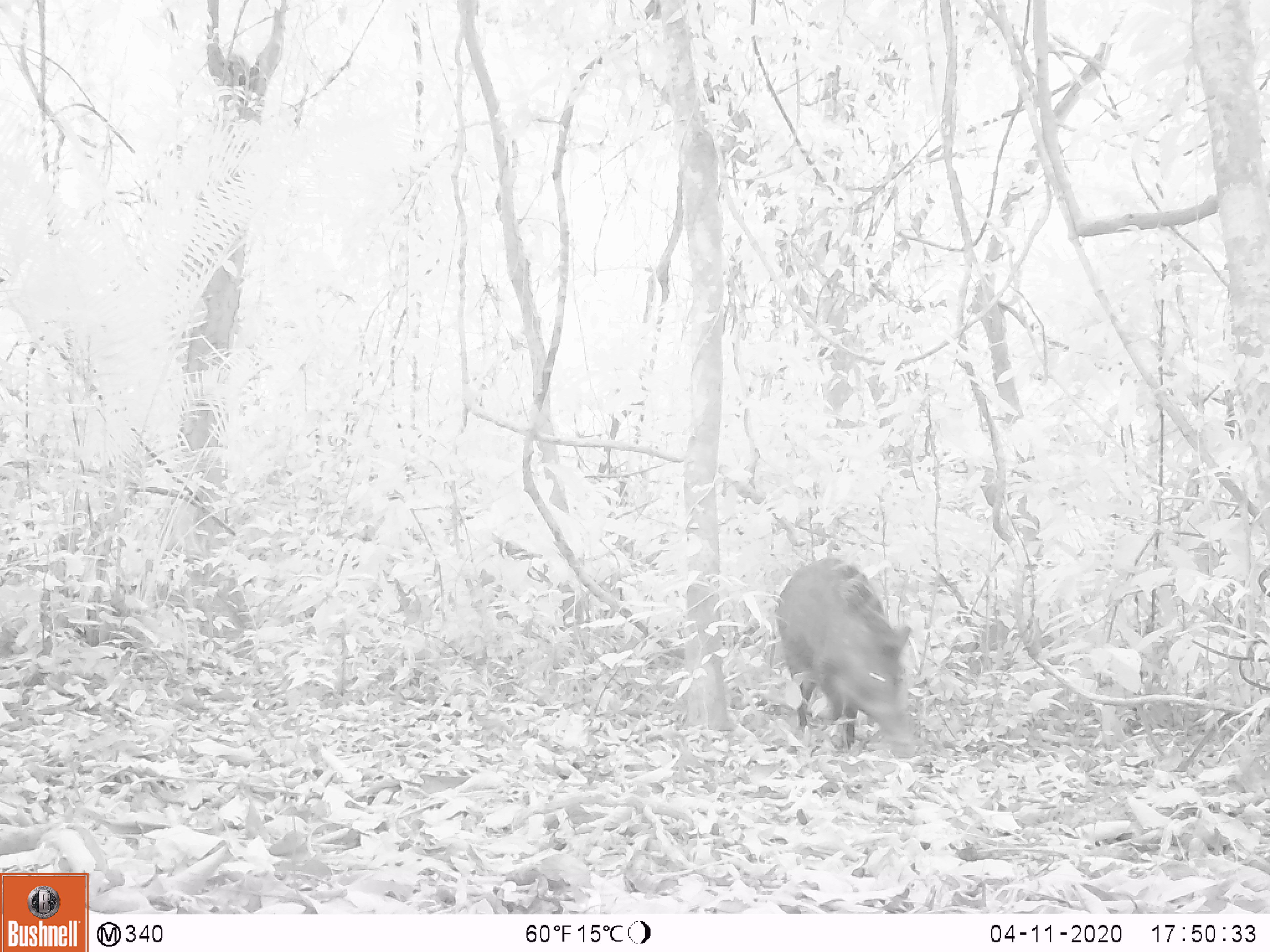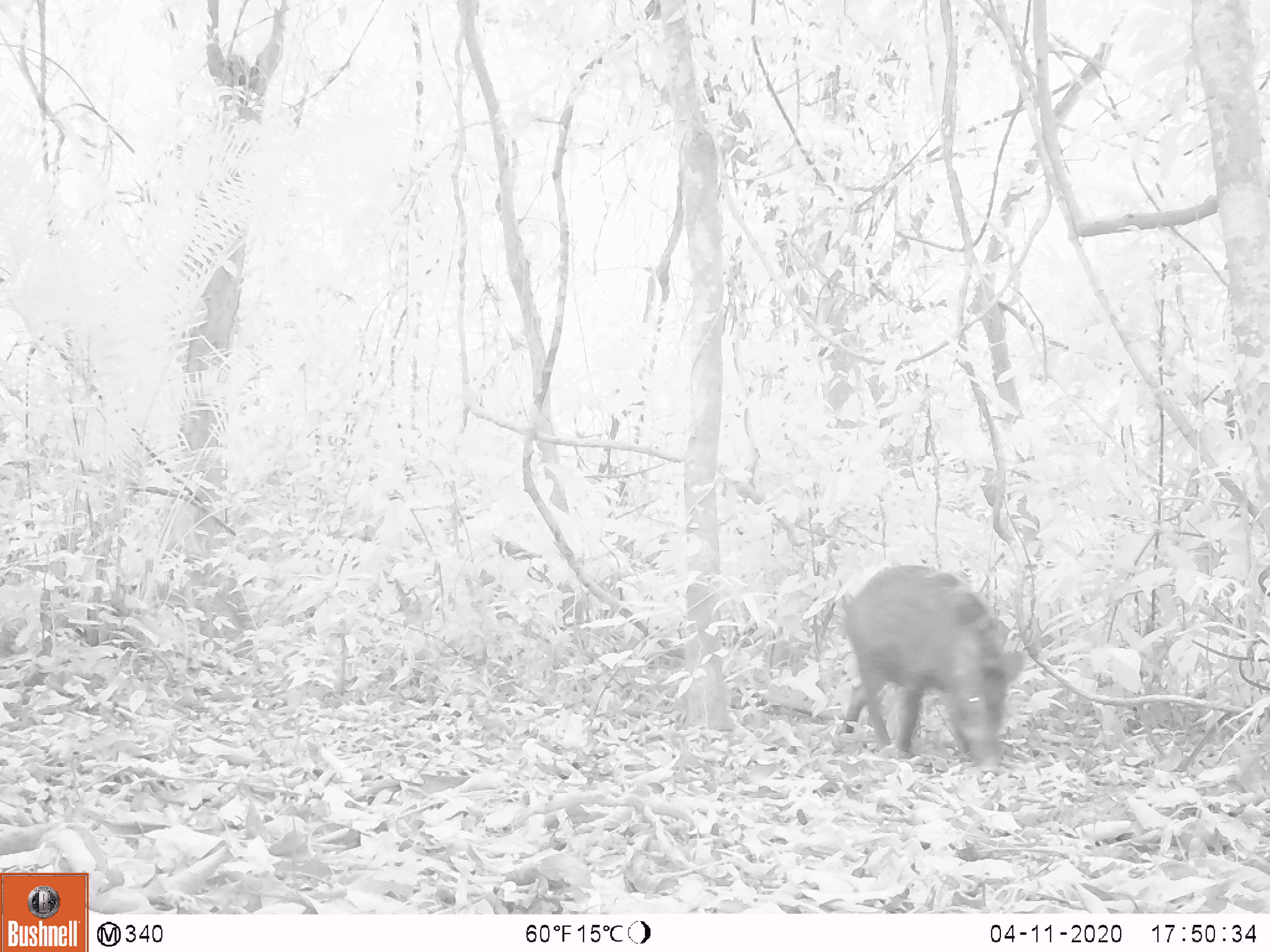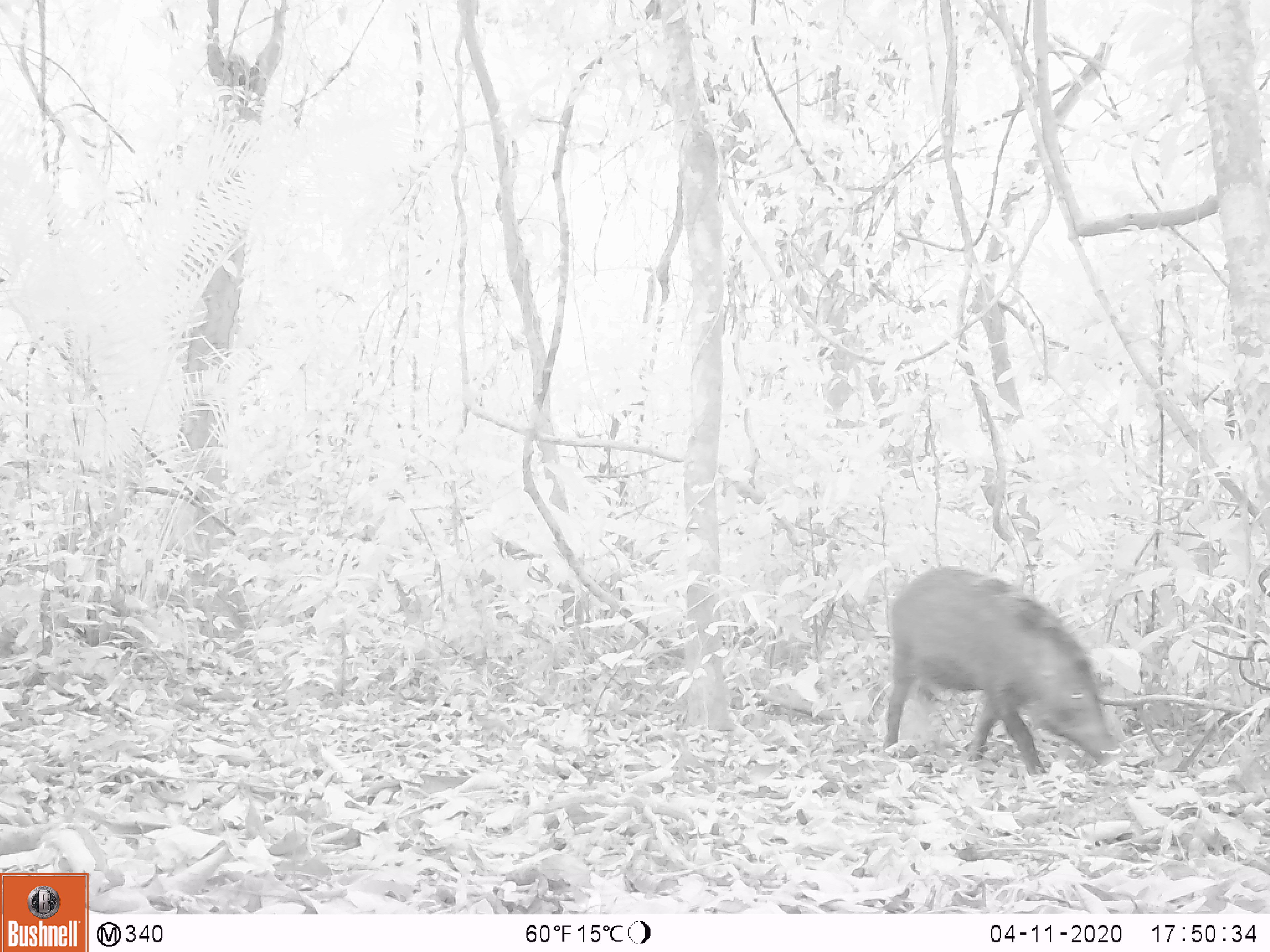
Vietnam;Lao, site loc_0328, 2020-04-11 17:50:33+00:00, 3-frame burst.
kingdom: Animalia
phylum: Chordata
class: Mammalia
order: Artiodactyla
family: Suidae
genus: Sus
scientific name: Sus scrofa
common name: eurasian wild pig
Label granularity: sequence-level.